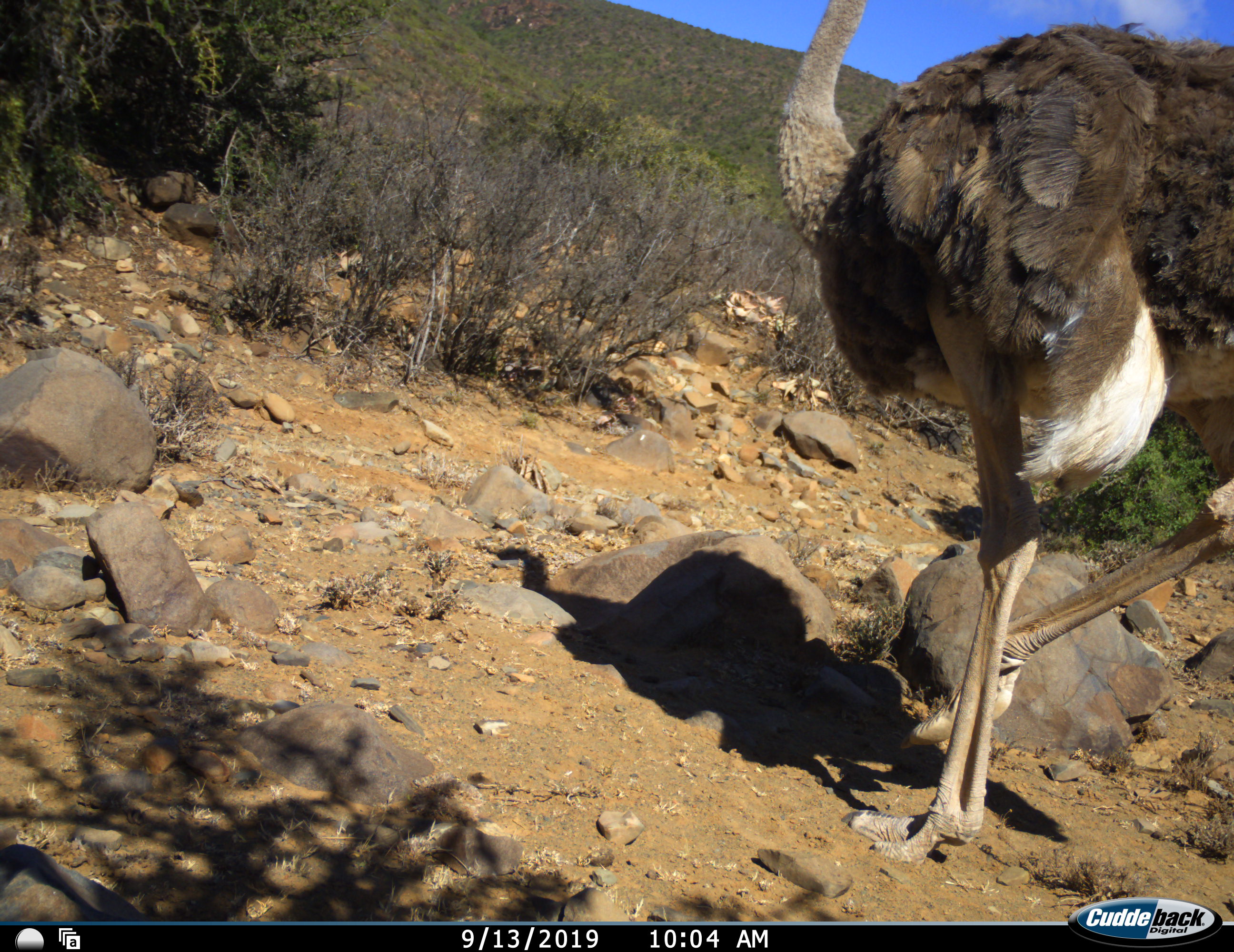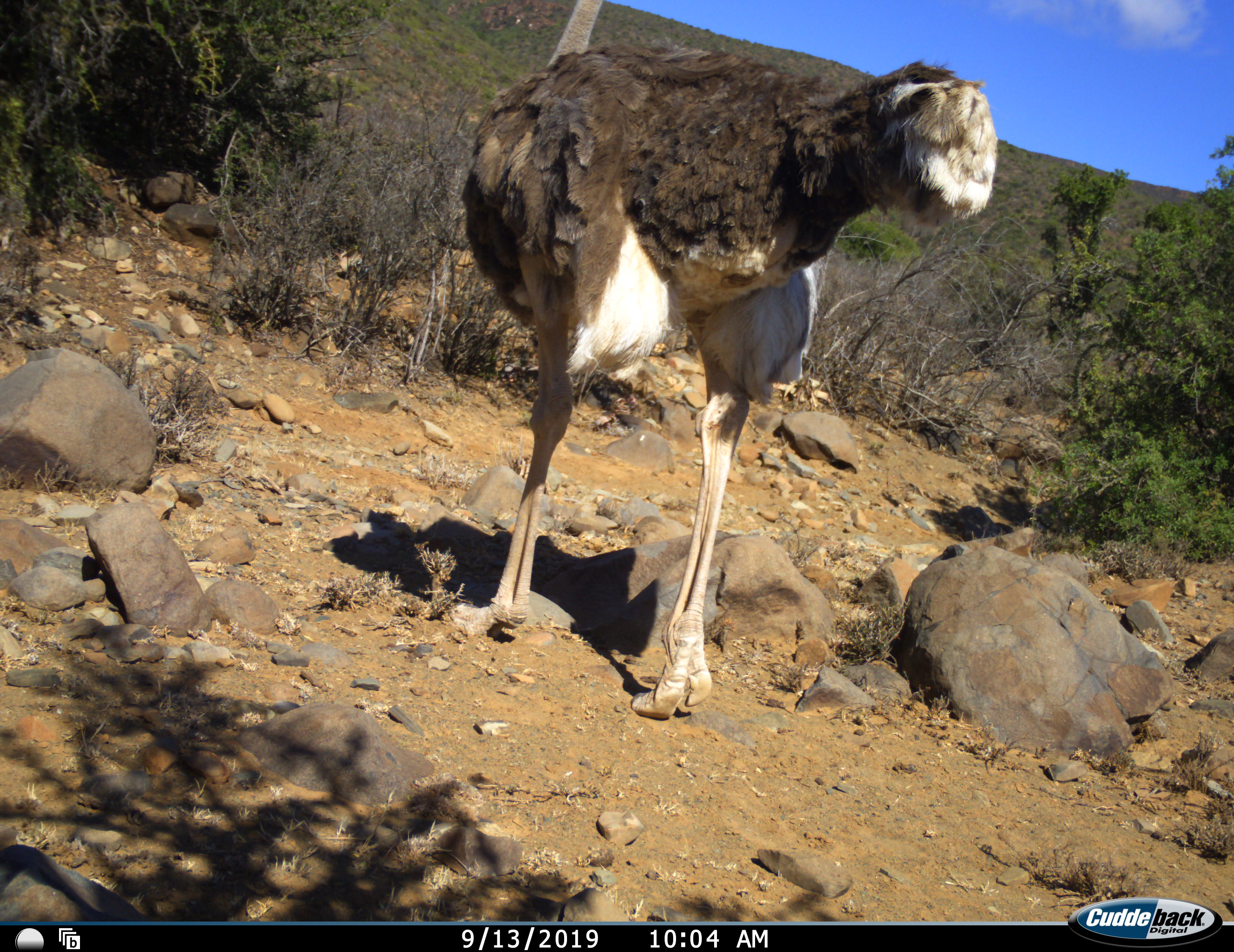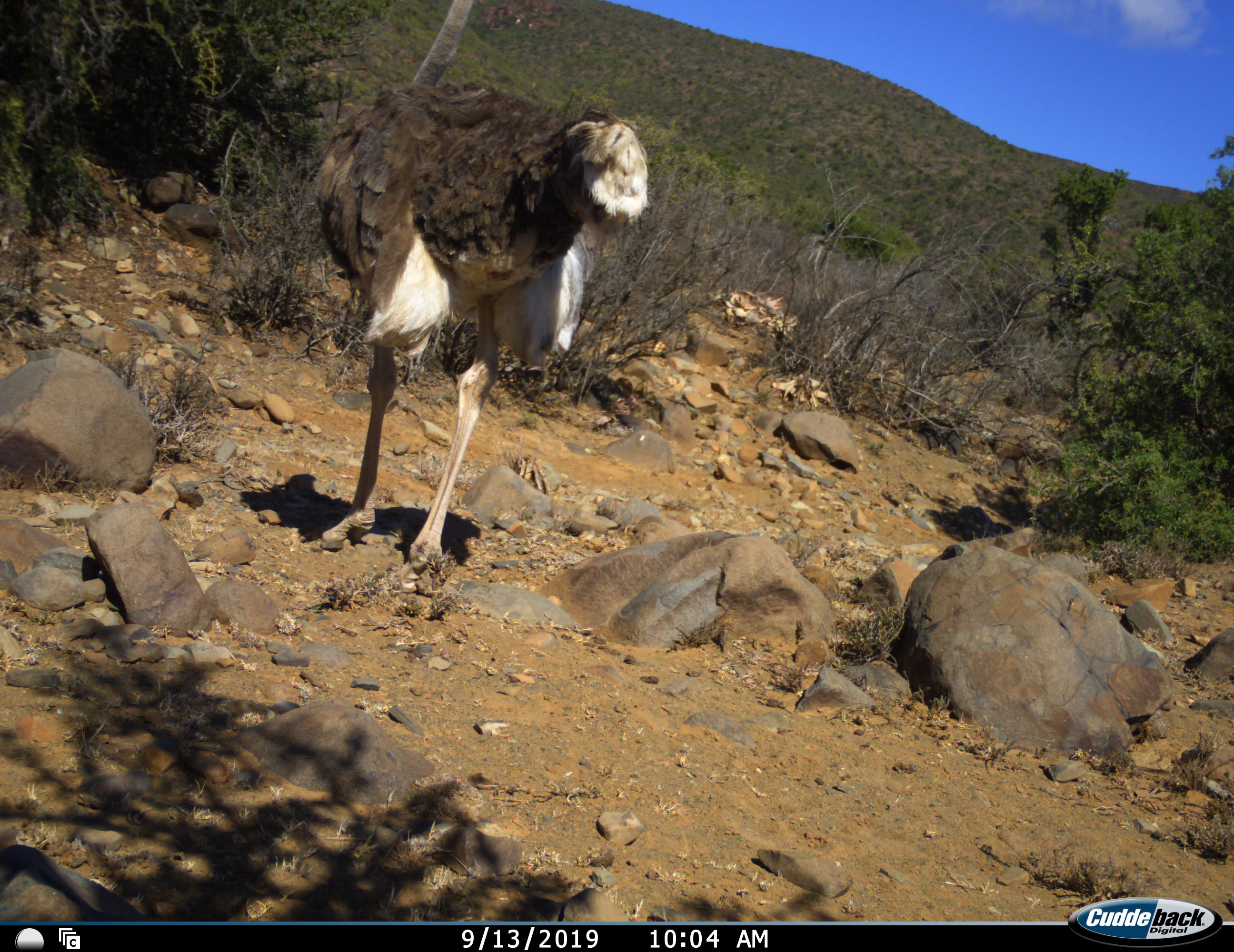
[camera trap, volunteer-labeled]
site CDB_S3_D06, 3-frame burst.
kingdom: Animalia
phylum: Chordata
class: Aves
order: Struthioniformes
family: Struthionidae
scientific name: Struthionidae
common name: ostrich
Ostrich (Struthionidae), count 1. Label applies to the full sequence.